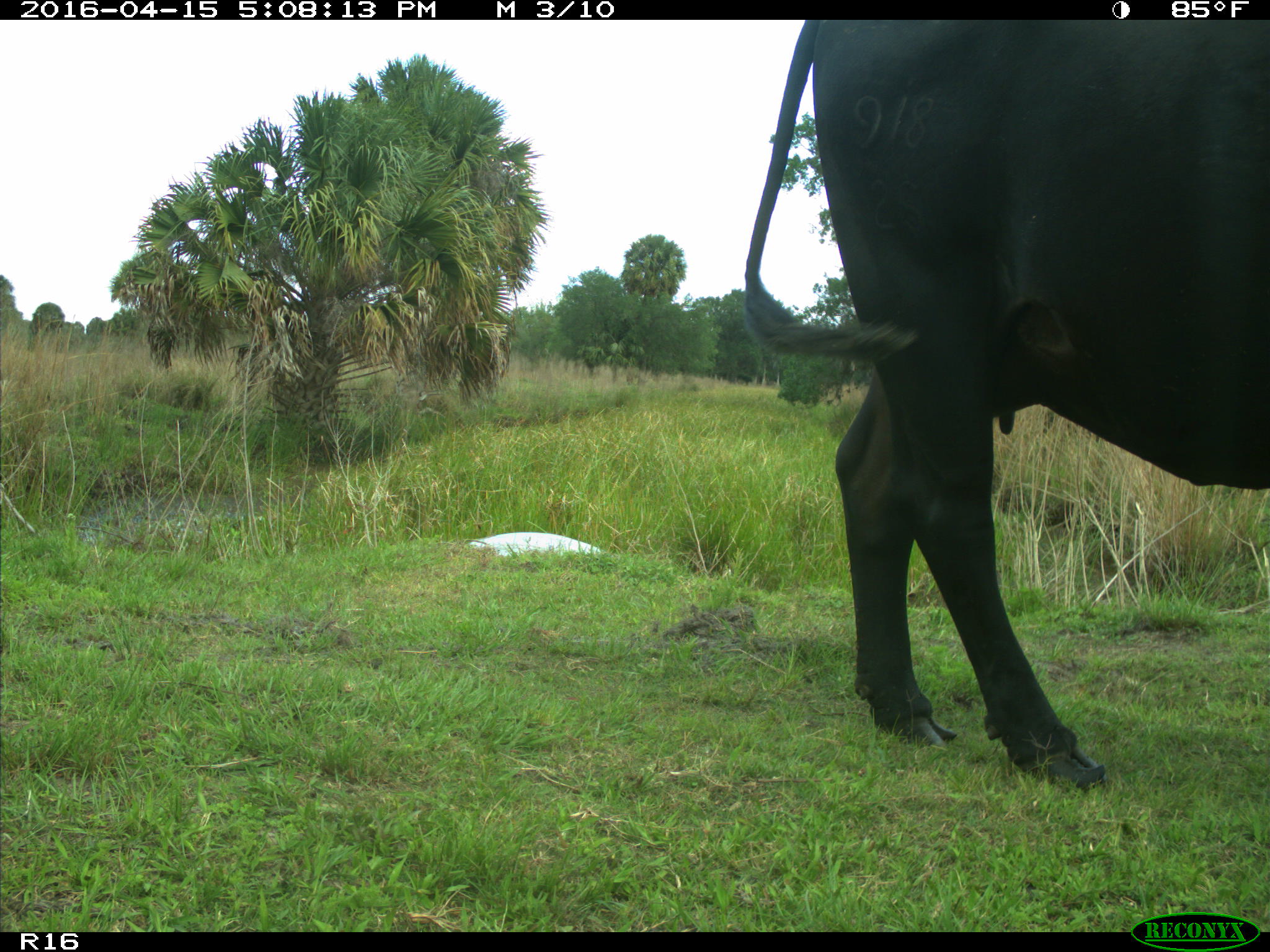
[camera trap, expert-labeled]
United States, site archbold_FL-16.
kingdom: Animalia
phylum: Chordata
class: Mammalia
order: Artiodactyla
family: Bovidae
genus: Bos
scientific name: Bos taurus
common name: domestic cow